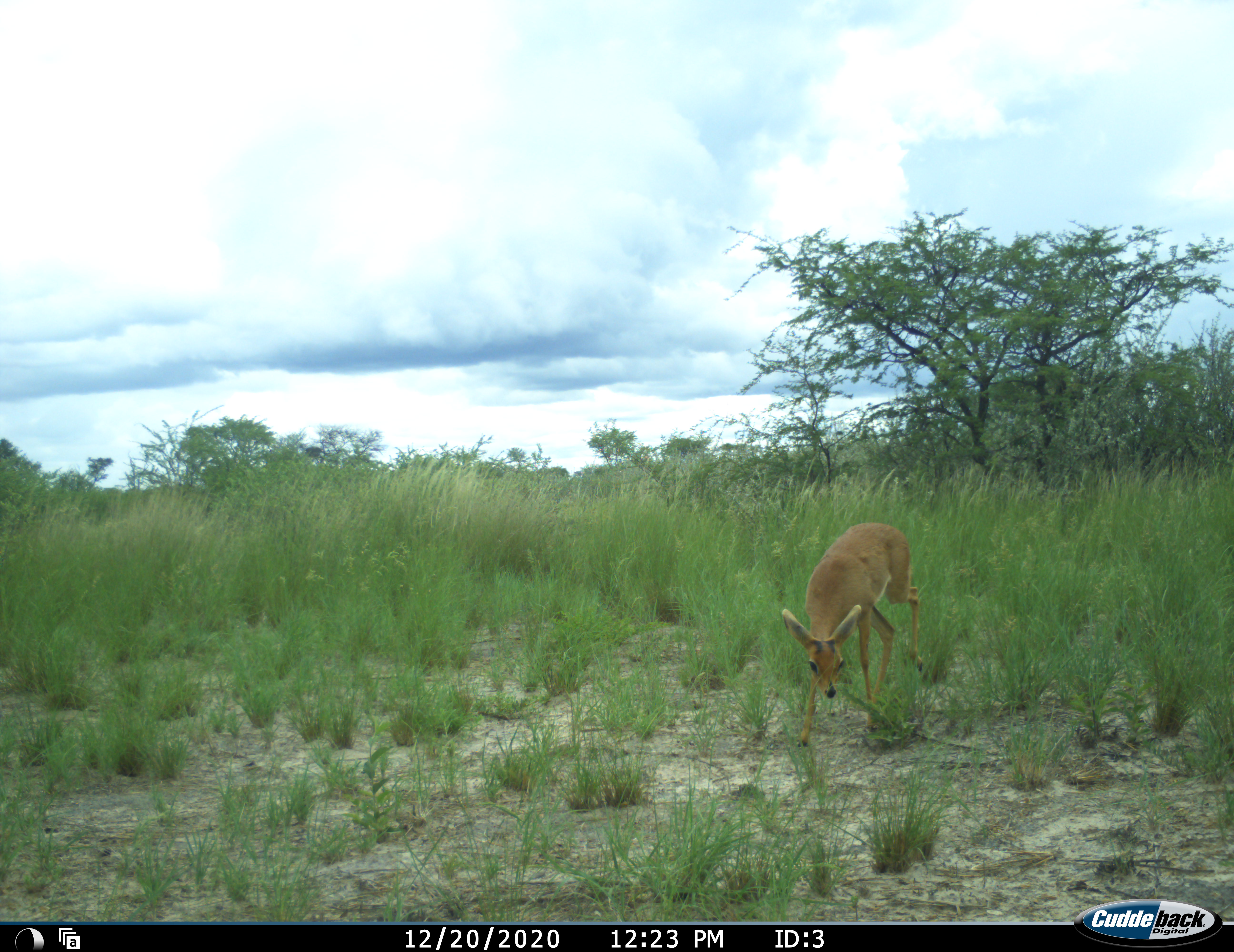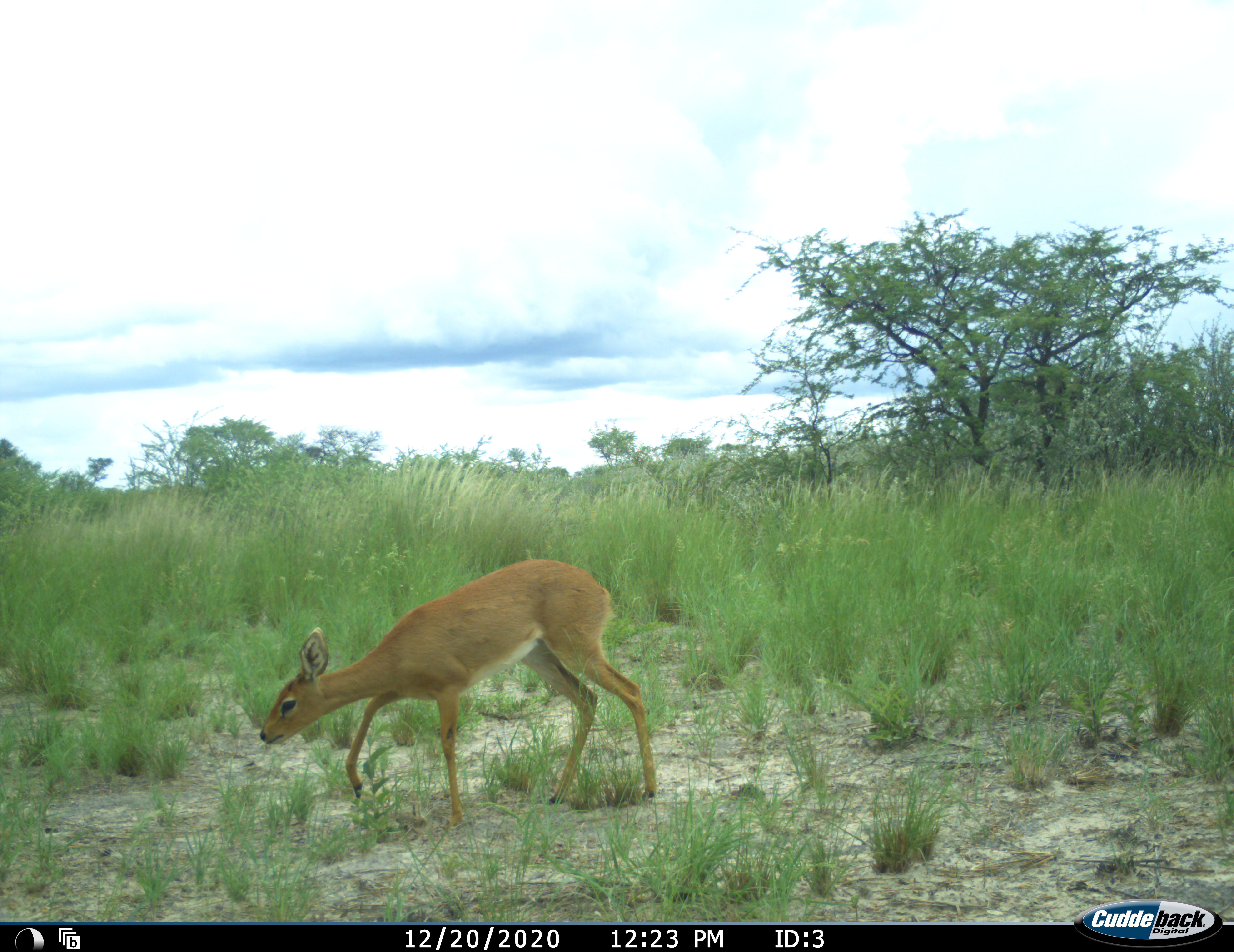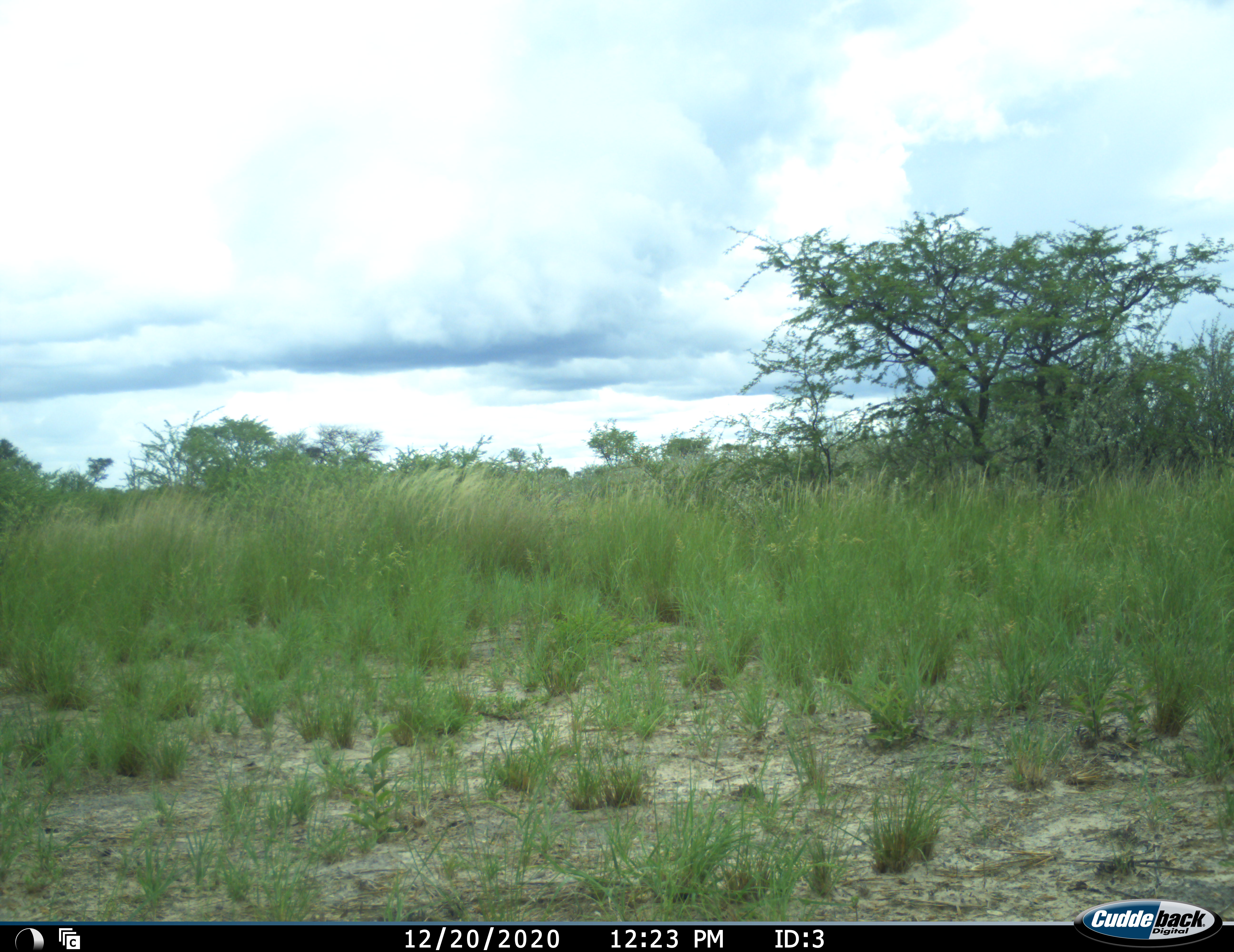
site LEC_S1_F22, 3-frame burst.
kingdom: Animalia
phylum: Chordata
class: Mammalia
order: Artiodactyla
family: Bovidae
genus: Raphicerus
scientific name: Raphicerus campestris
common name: steenbok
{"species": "steenbok (Raphicerus campestris)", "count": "1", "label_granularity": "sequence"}